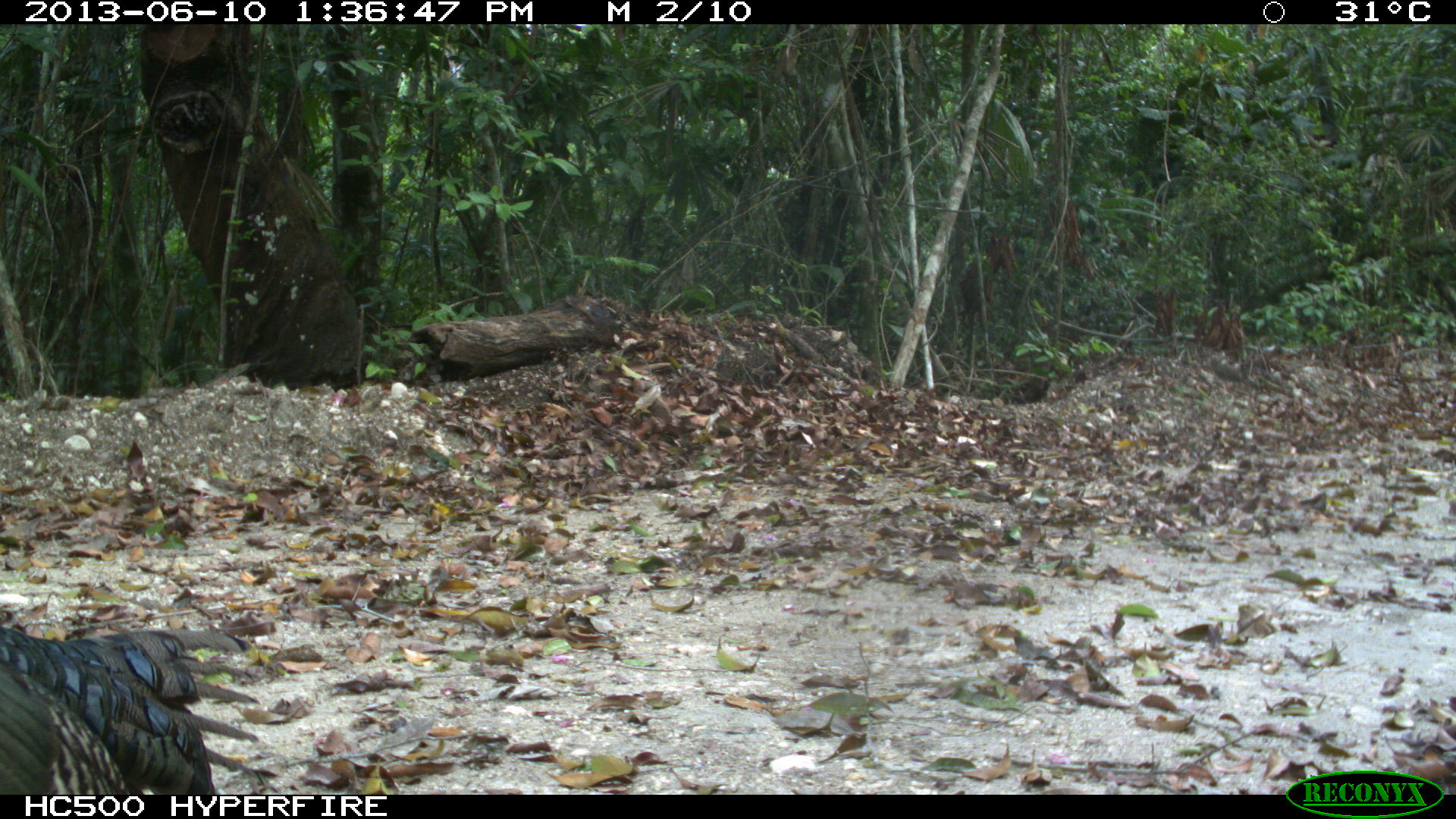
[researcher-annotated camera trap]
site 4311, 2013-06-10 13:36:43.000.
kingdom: Animalia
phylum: Chordata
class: Aves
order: Galliformes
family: Phasianidae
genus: Meleagris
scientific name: Meleagris ocellata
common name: ocellated turkey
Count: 1.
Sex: male.